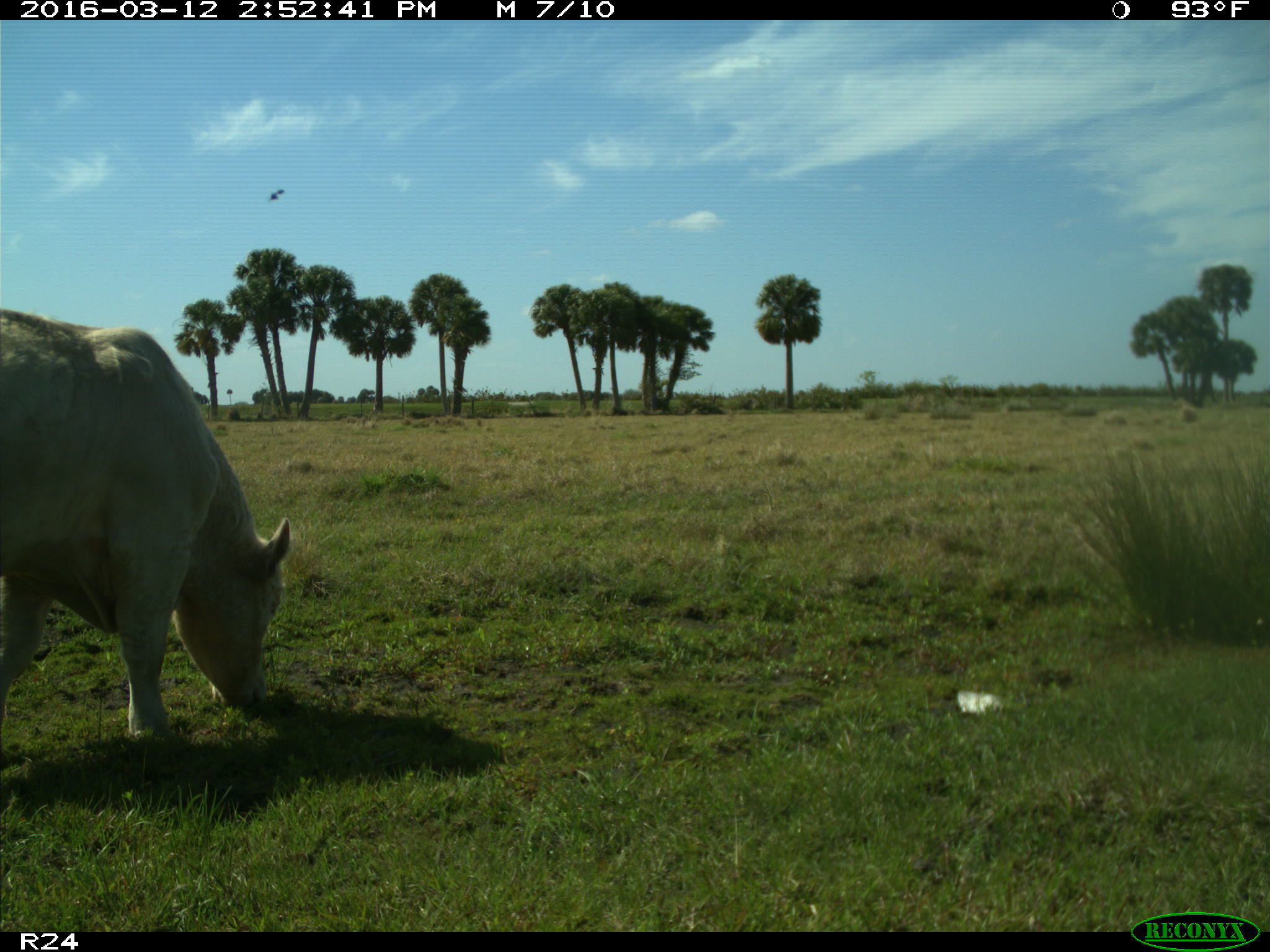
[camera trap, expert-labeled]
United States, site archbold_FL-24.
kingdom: Animalia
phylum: Chordata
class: Mammalia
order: Artiodactyla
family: Bovidae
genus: Bos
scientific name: Bos taurus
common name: domestic cow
Bos taurus (domestic cow).